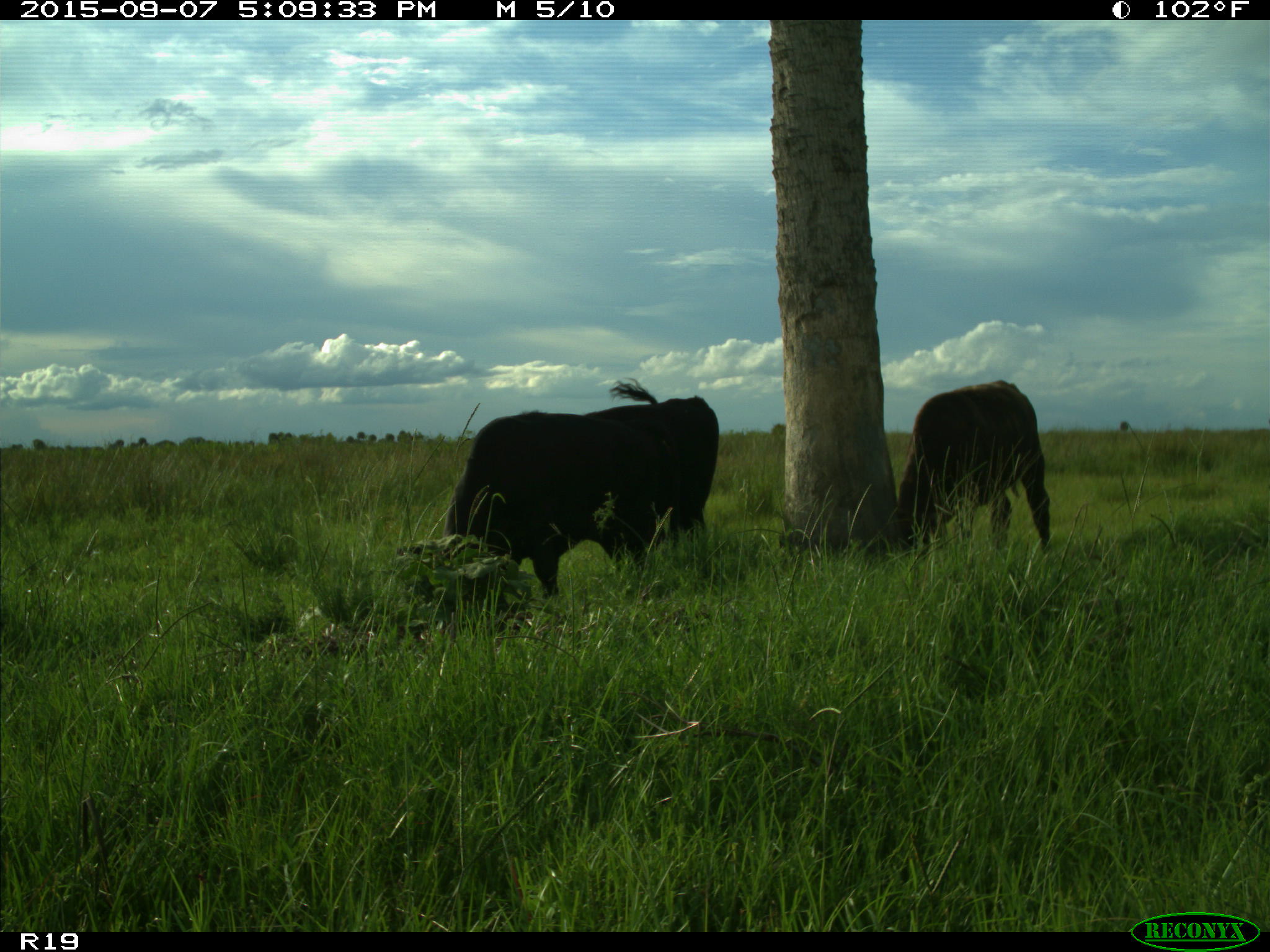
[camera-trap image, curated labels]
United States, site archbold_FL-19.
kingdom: Animalia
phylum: Chordata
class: Mammalia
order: Artiodactyla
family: Bovidae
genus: Bos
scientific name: Bos taurus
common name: domestic cow